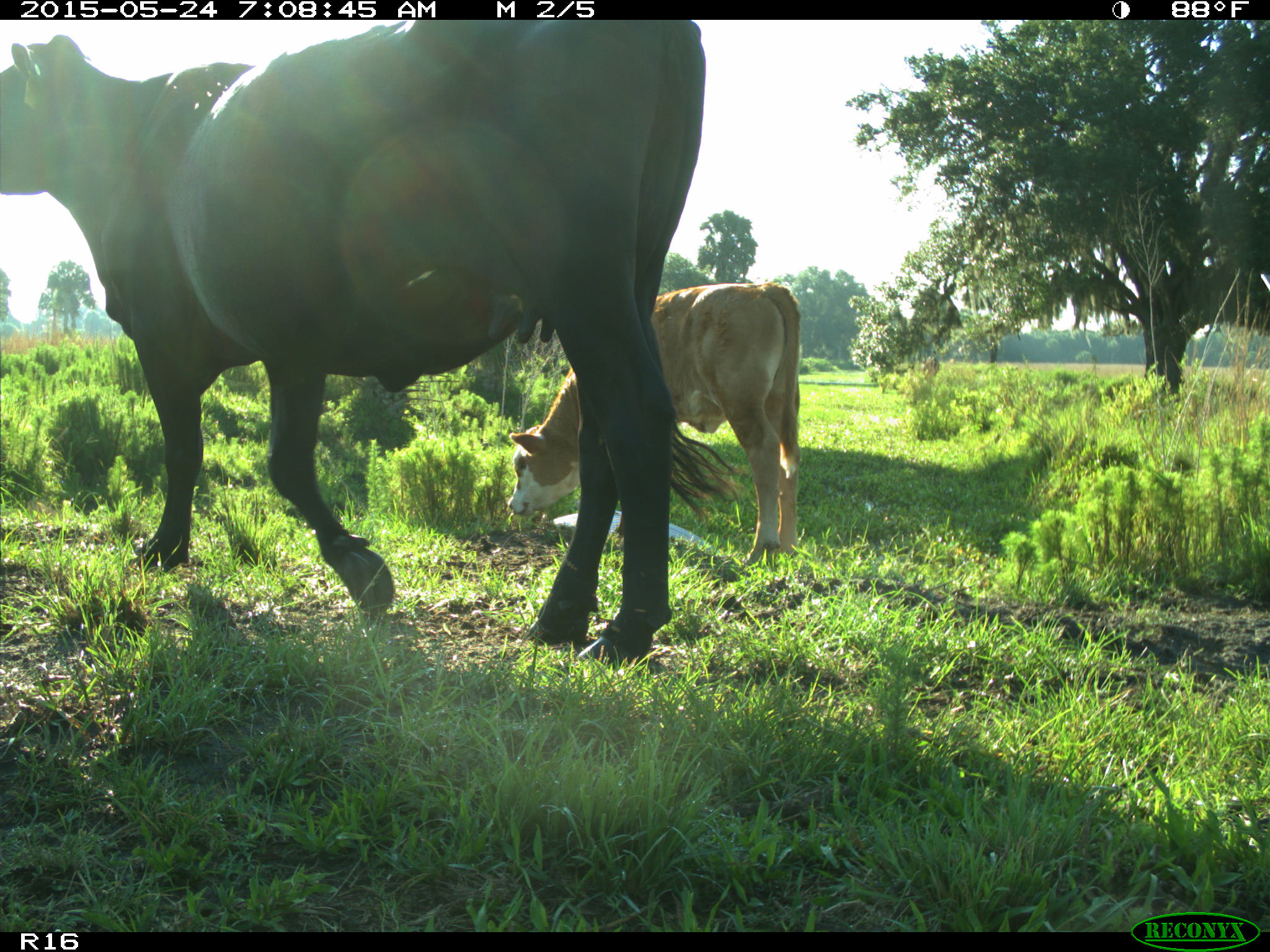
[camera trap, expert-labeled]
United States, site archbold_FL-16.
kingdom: Animalia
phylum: Chordata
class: Mammalia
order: Artiodactyla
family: Bovidae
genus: Bos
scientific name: Bos taurus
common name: domestic cow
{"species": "Bos taurus (domestic cow)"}